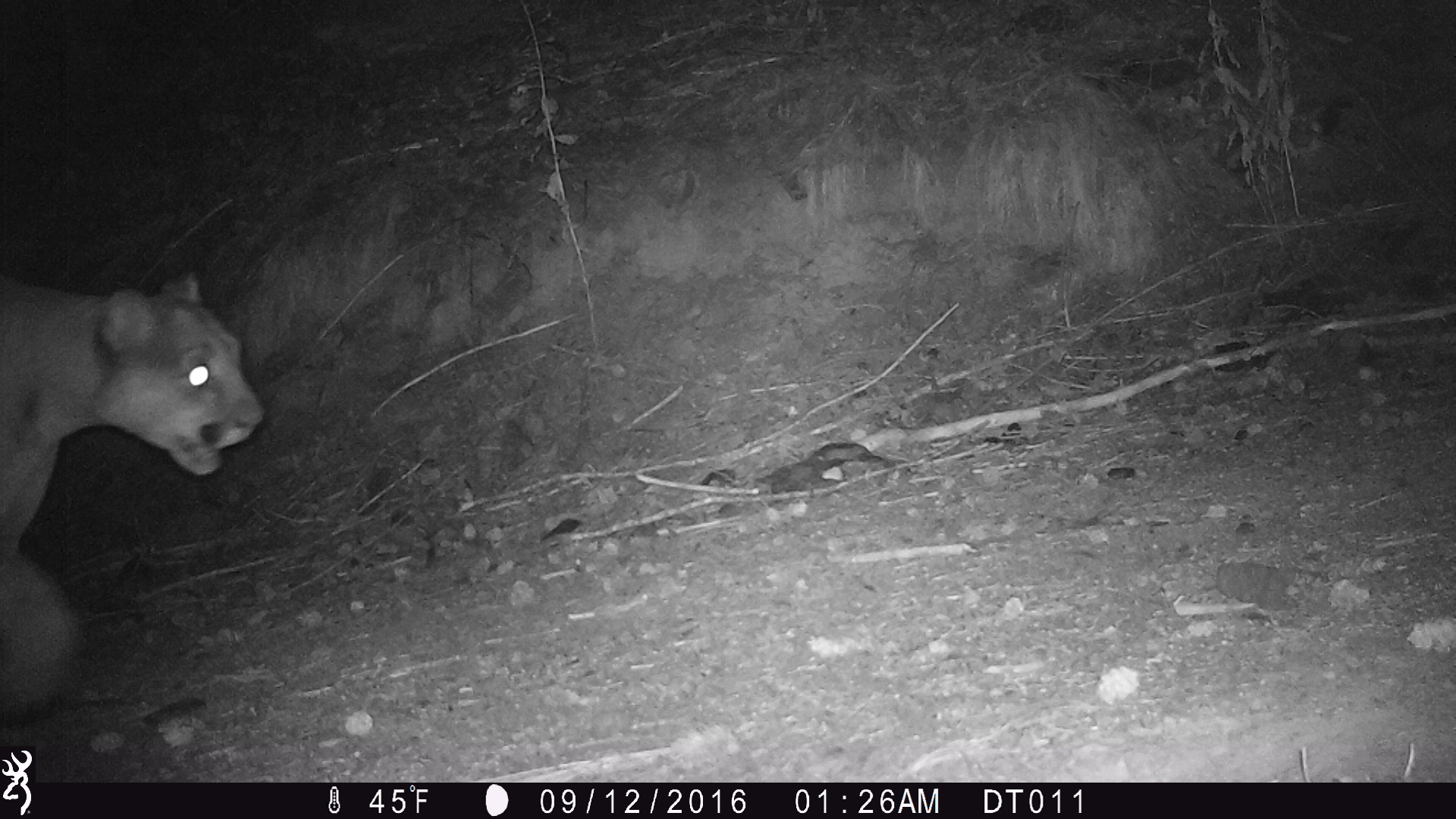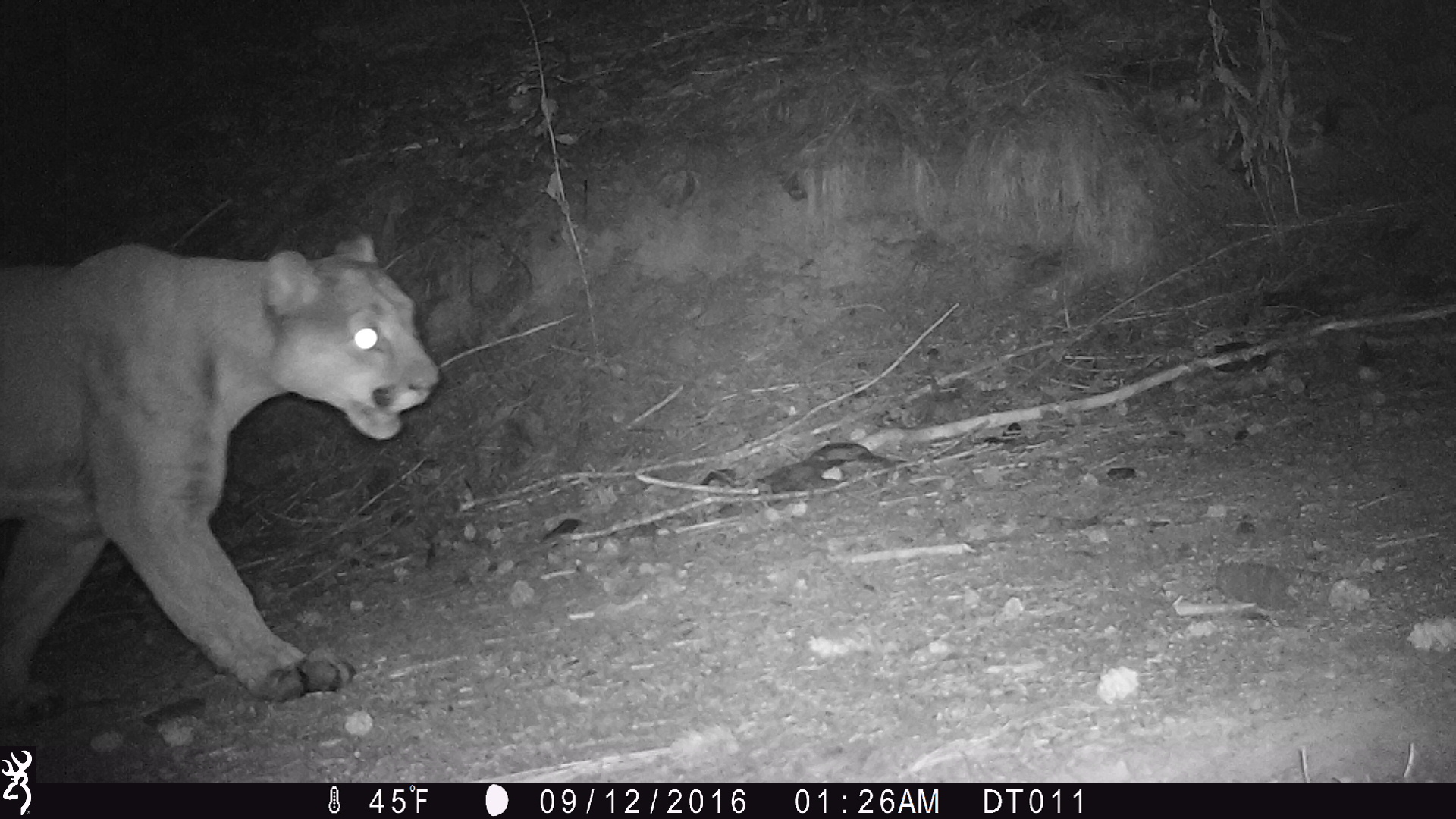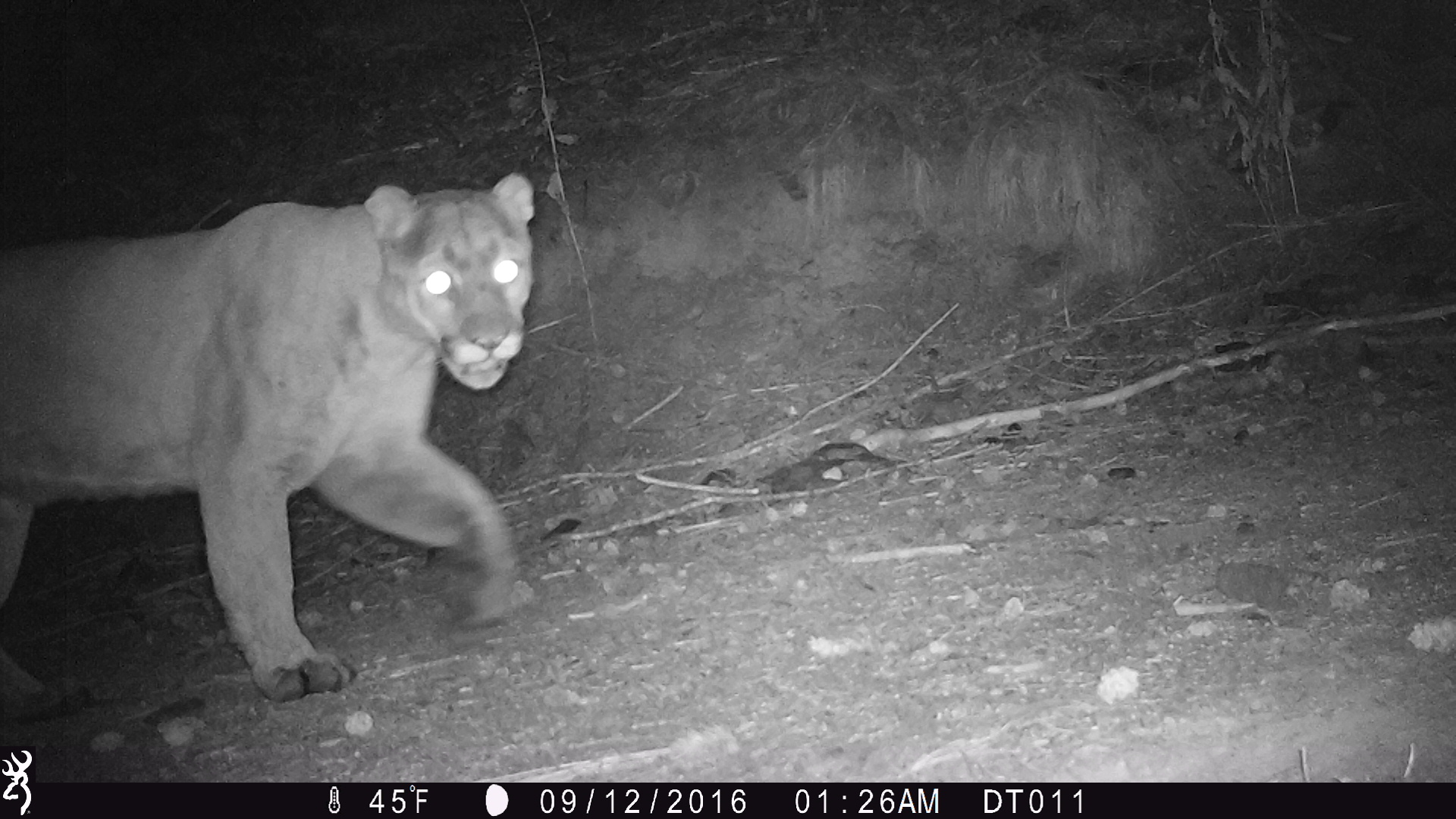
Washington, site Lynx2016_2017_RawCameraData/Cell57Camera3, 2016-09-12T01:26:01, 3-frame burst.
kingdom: Animalia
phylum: Chordata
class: Mammalia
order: Carnivora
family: Felidae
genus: Puma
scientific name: Puma concolor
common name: mountain lion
Puma concolor (mountain lion). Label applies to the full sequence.